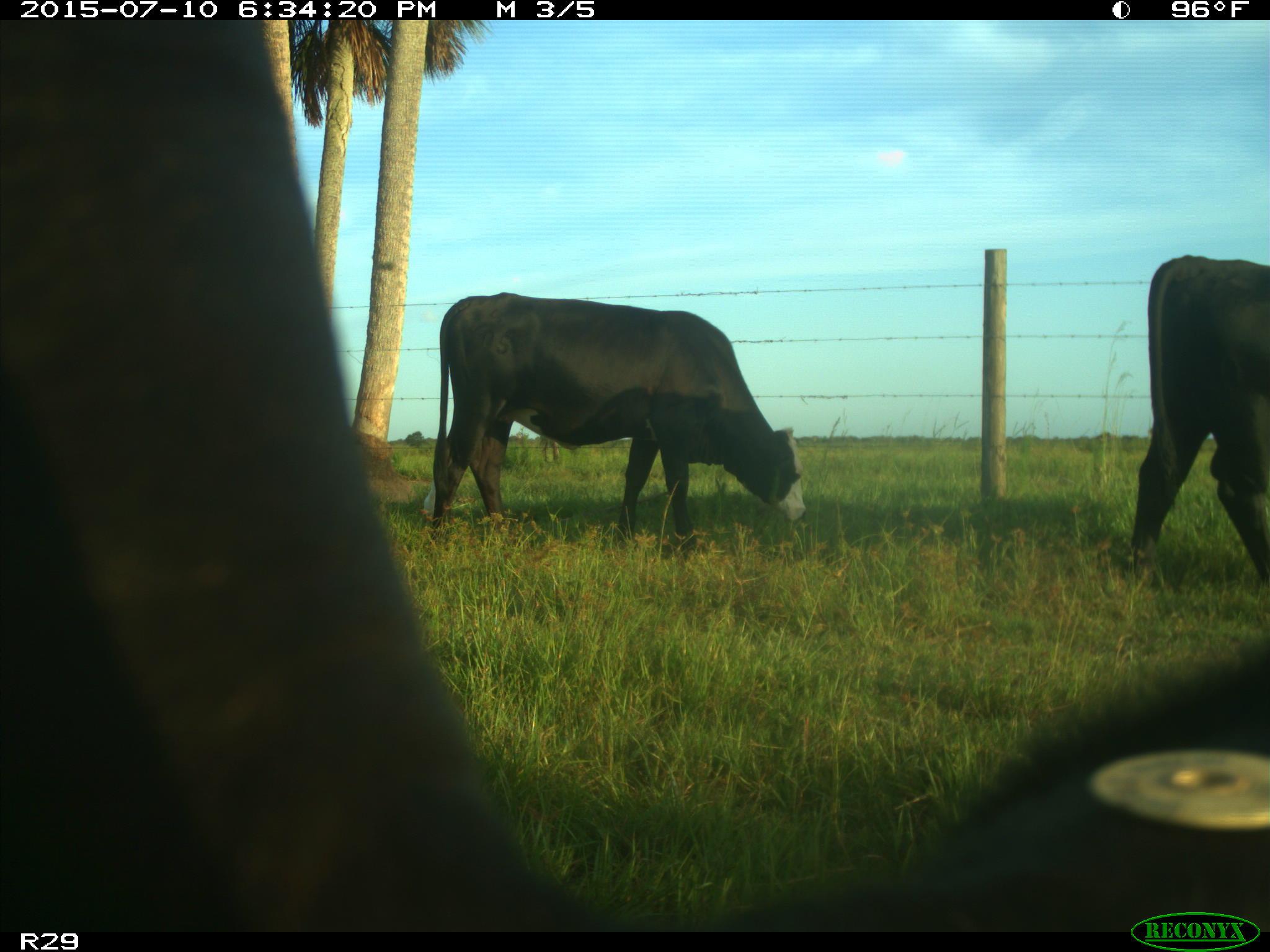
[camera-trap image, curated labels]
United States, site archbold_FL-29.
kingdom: Animalia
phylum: Chordata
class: Mammalia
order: Artiodactyla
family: Bovidae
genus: Bos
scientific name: Bos taurus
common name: domestic cow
Bos taurus (domestic cow).